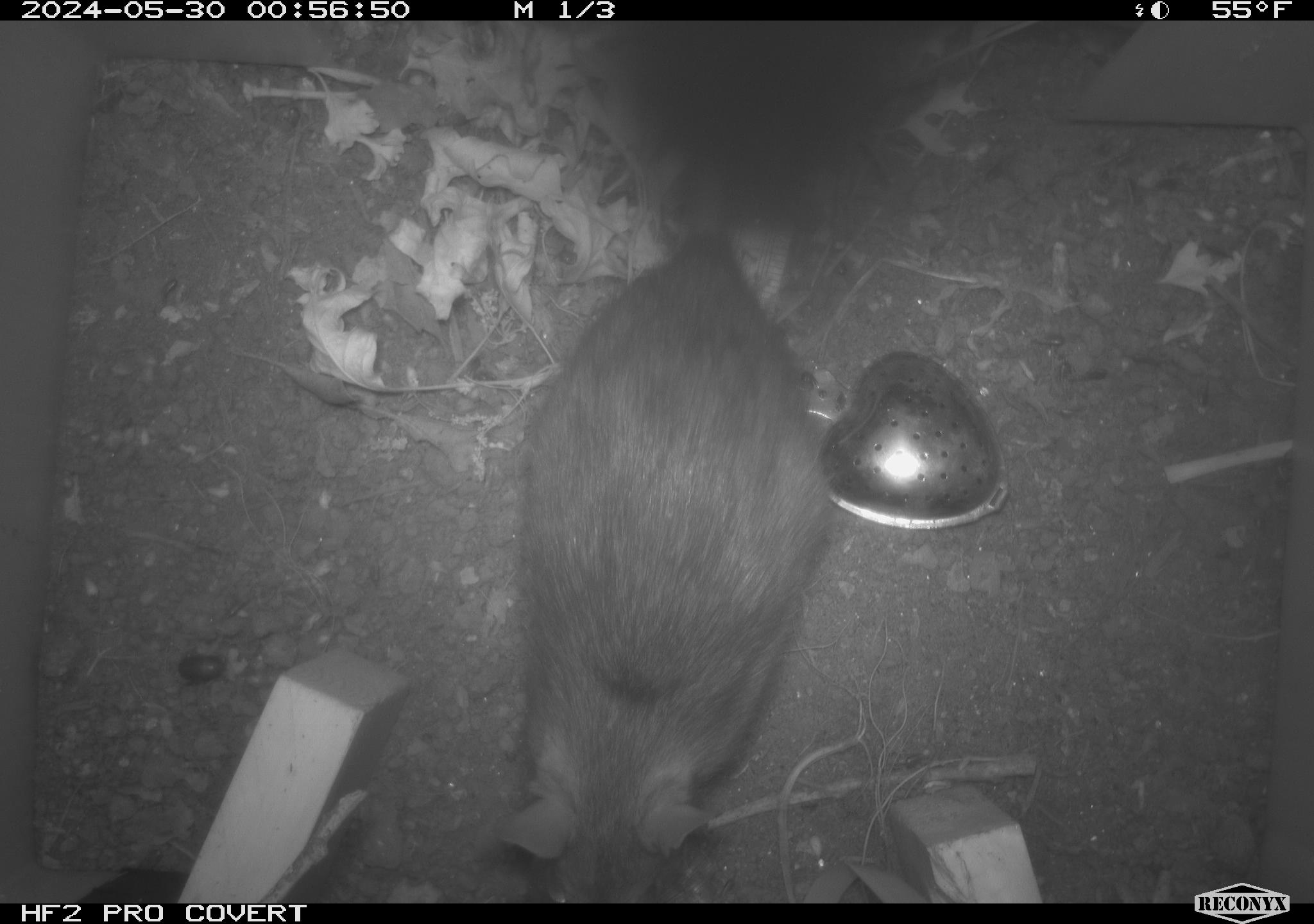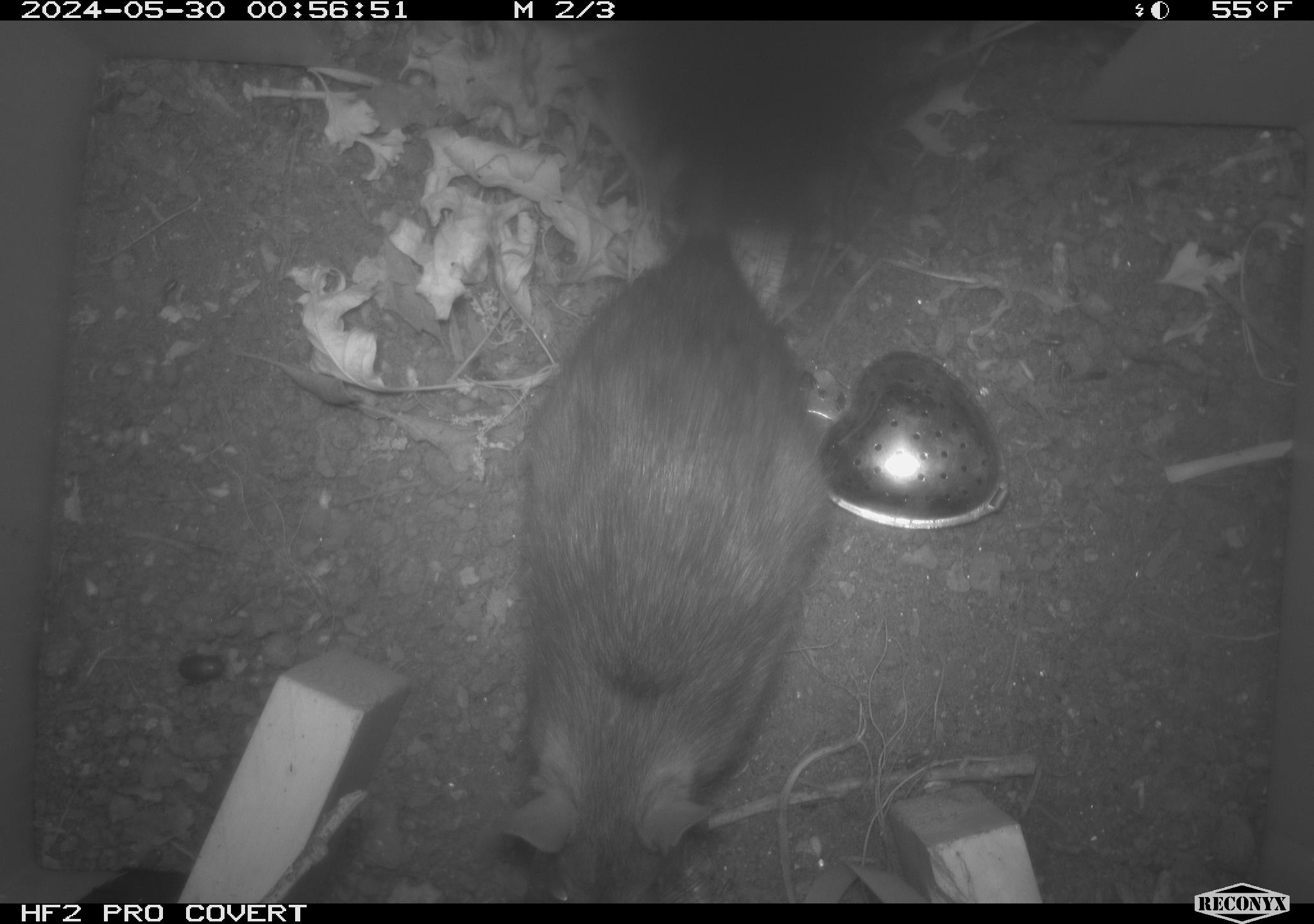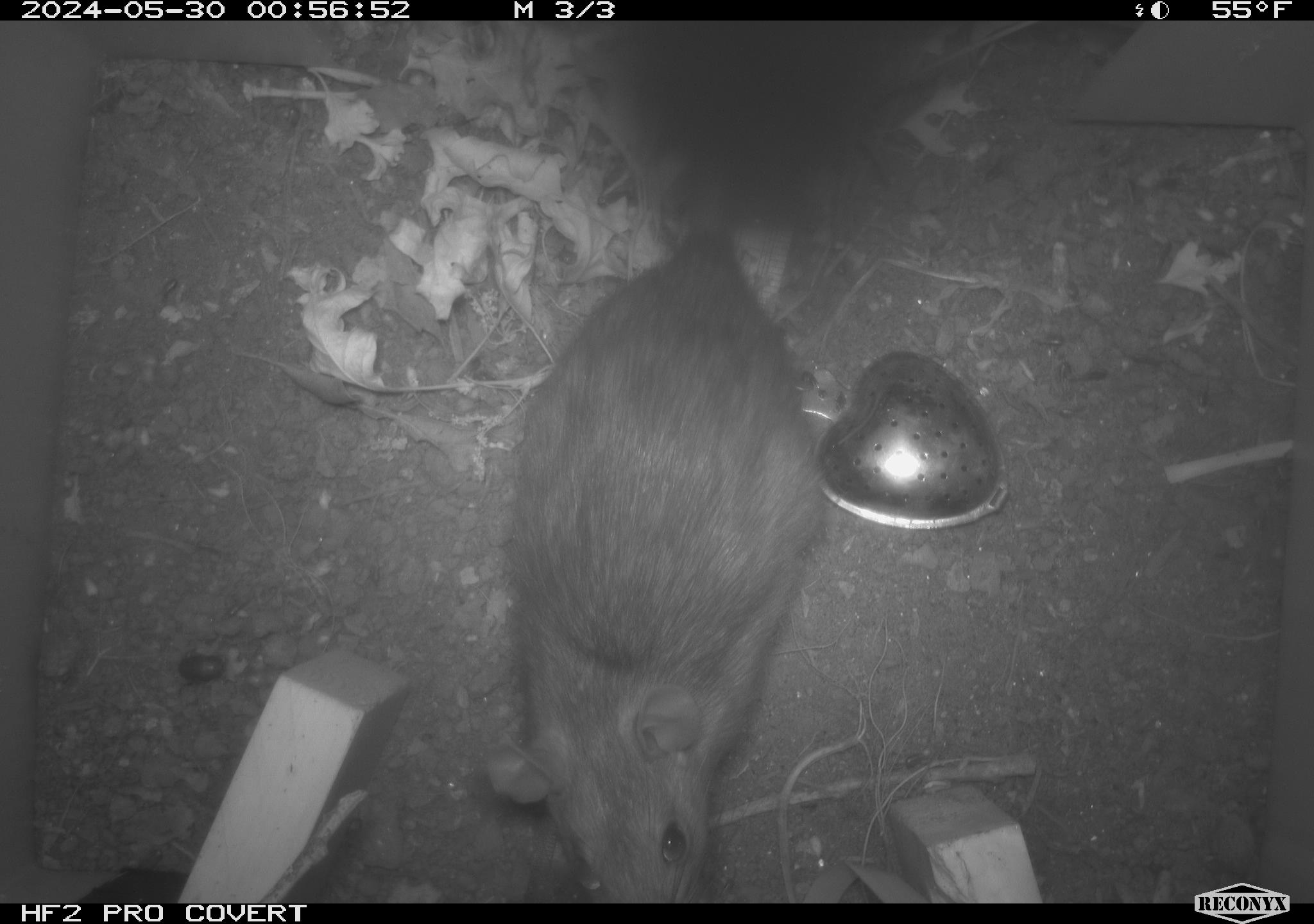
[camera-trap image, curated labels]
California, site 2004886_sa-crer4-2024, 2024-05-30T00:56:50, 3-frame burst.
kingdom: Animalia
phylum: Chordata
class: Mammalia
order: Rodentia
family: Muridae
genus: Rattus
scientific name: Rattus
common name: rat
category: rattus species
Rattus species (rat) (Rattus).